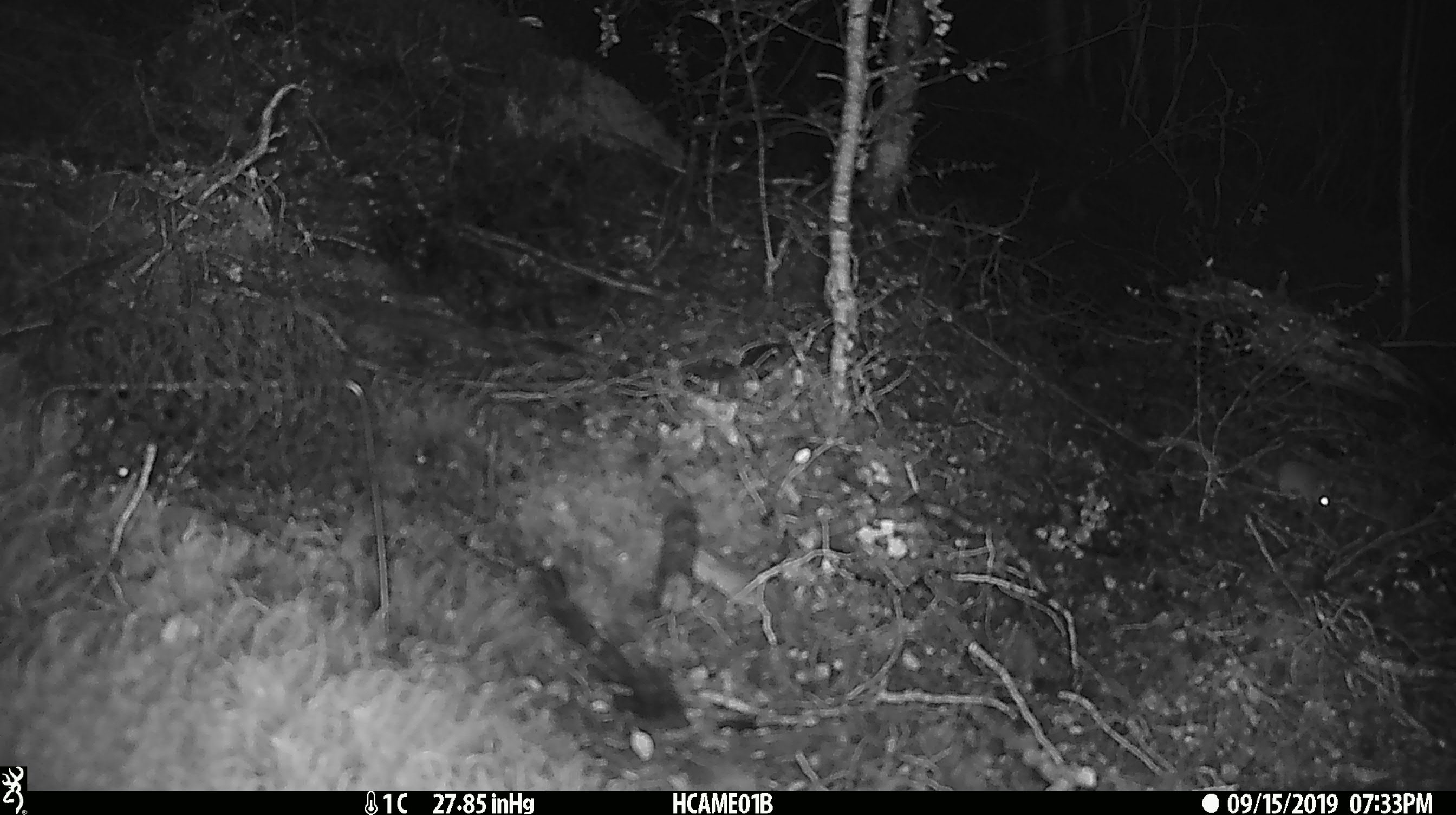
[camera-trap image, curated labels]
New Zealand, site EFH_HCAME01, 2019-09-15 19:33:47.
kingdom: Animalia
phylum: Chordata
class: Mammalia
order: Rodentia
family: Muridae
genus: Mus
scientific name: Mus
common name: mouse